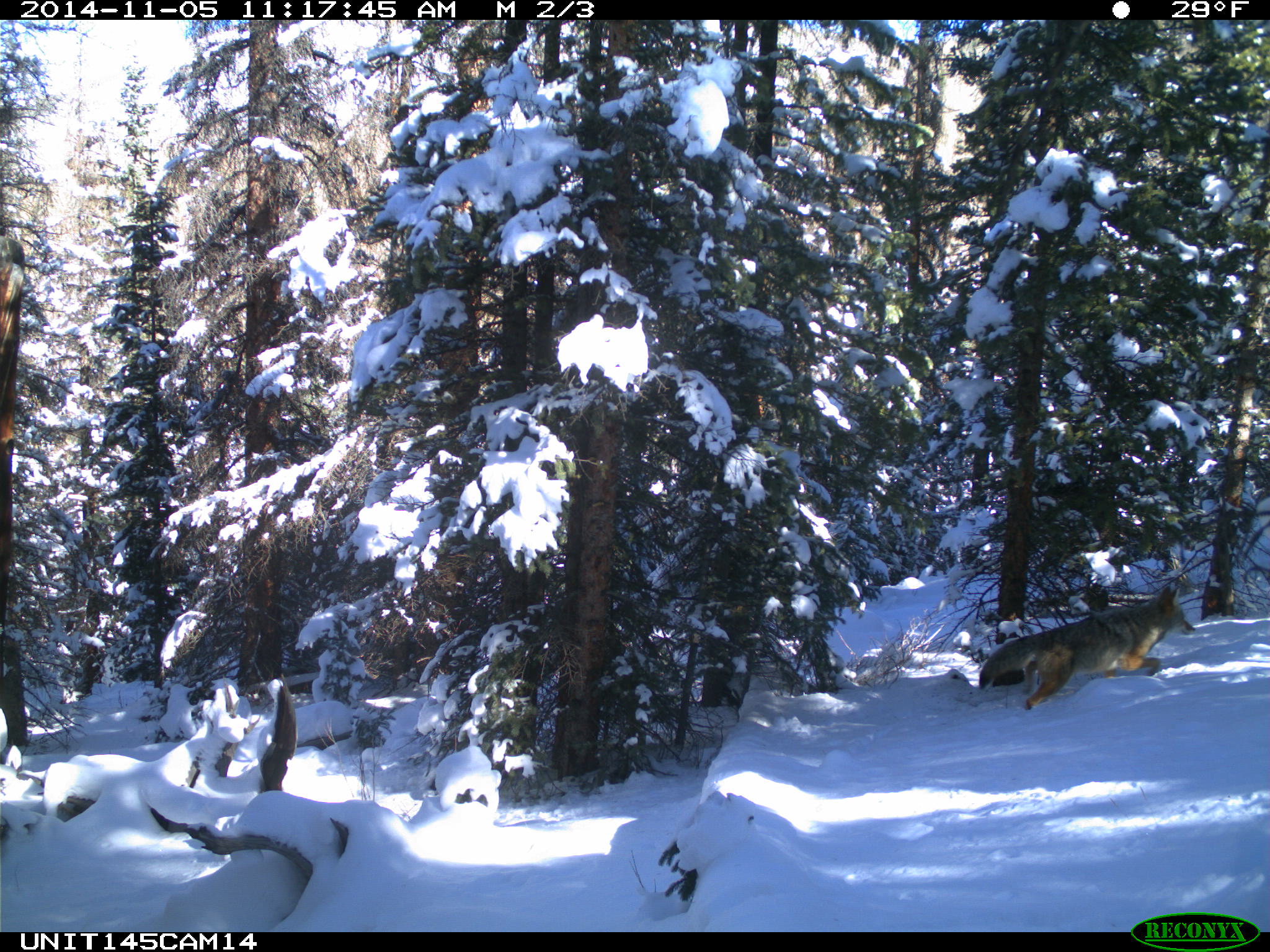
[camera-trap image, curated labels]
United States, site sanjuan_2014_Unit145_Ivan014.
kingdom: Animalia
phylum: Chordata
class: Mammalia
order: Carnivora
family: Canidae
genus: Canis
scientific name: Canis latrans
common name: coyote